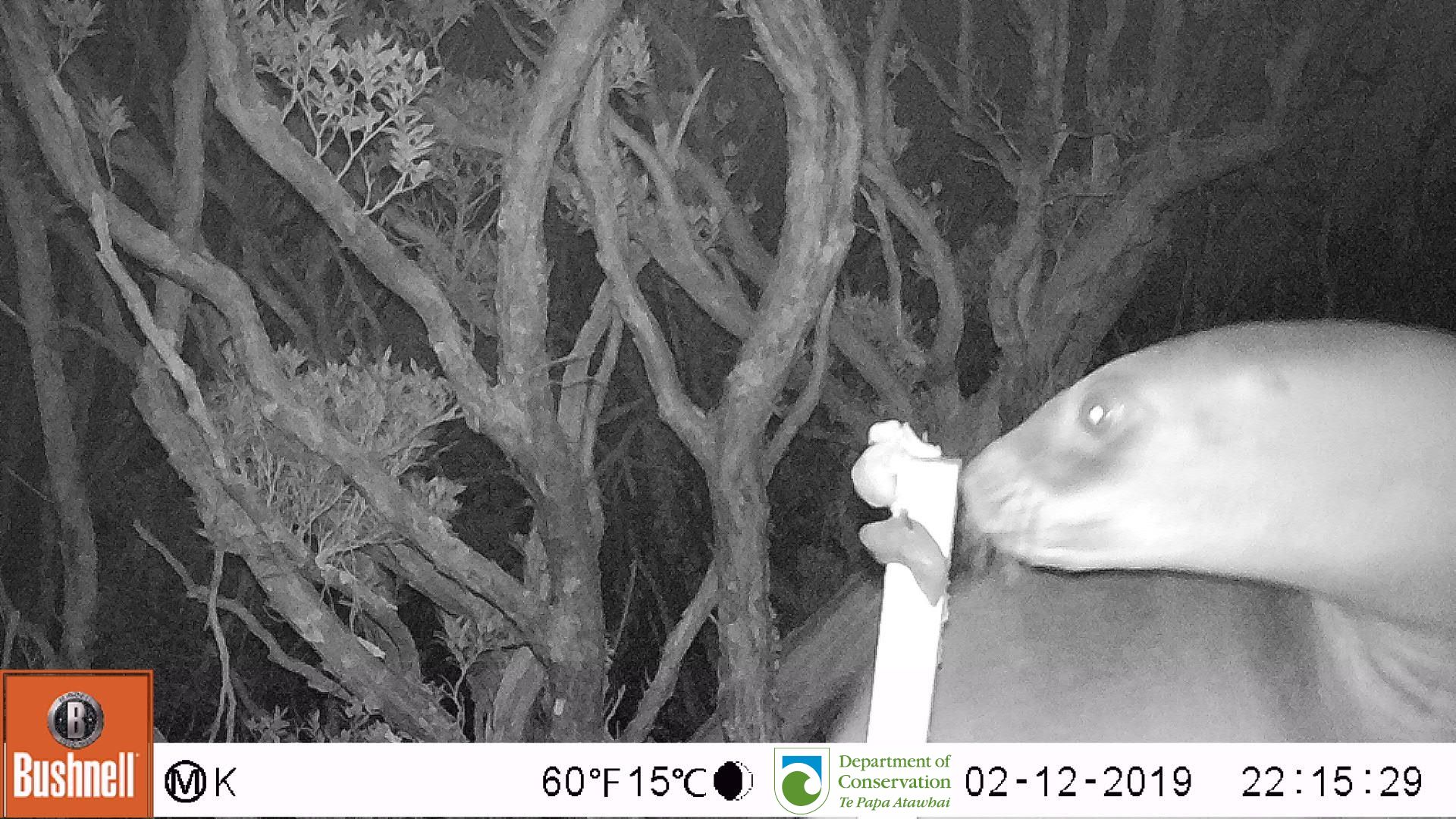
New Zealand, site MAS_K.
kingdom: Animalia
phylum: Chordata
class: Mammalia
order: Carnivora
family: Otariidae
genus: Phocarctos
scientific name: Phocarctos hookeri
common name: new zealand sea lion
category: sealion